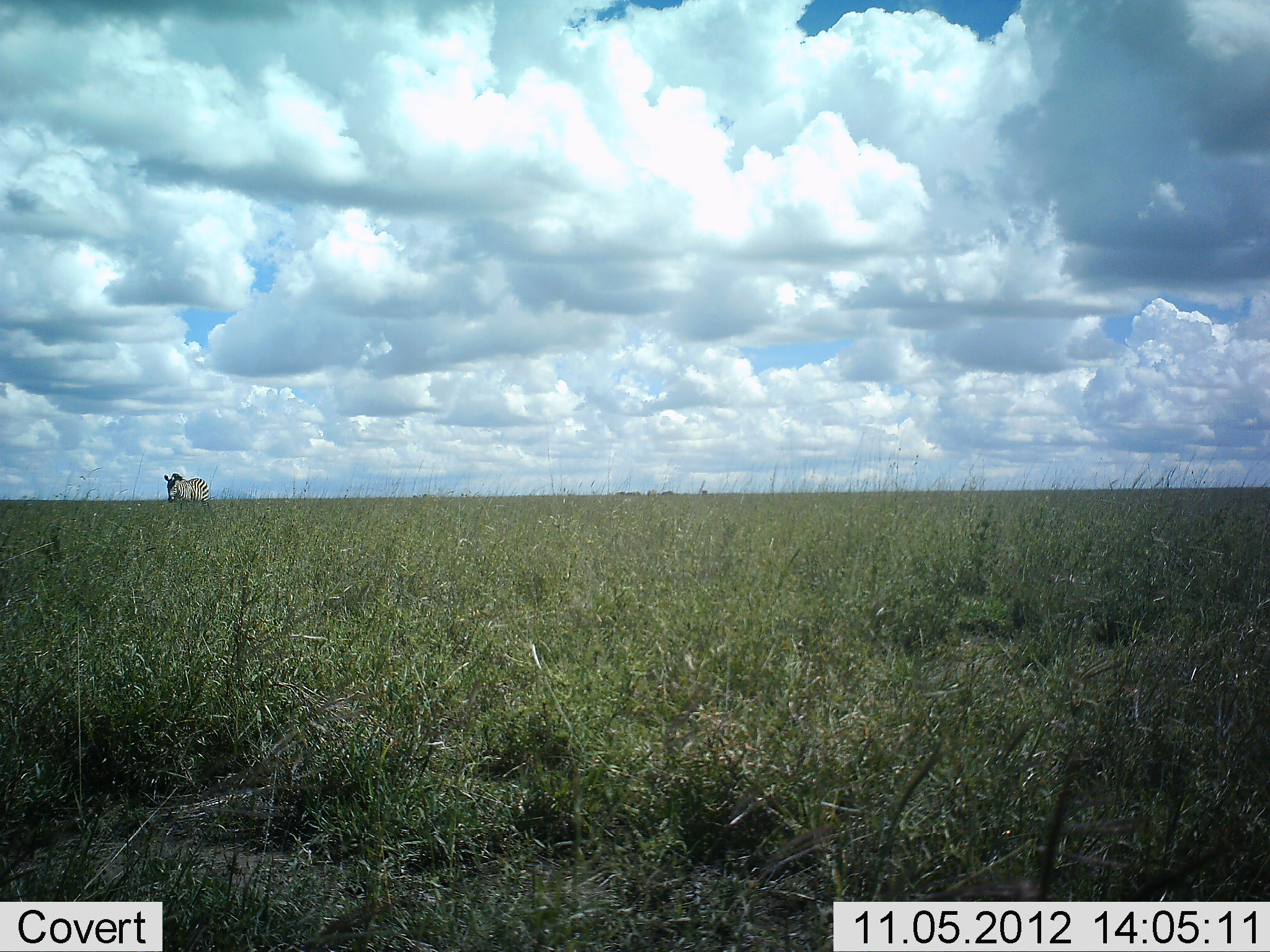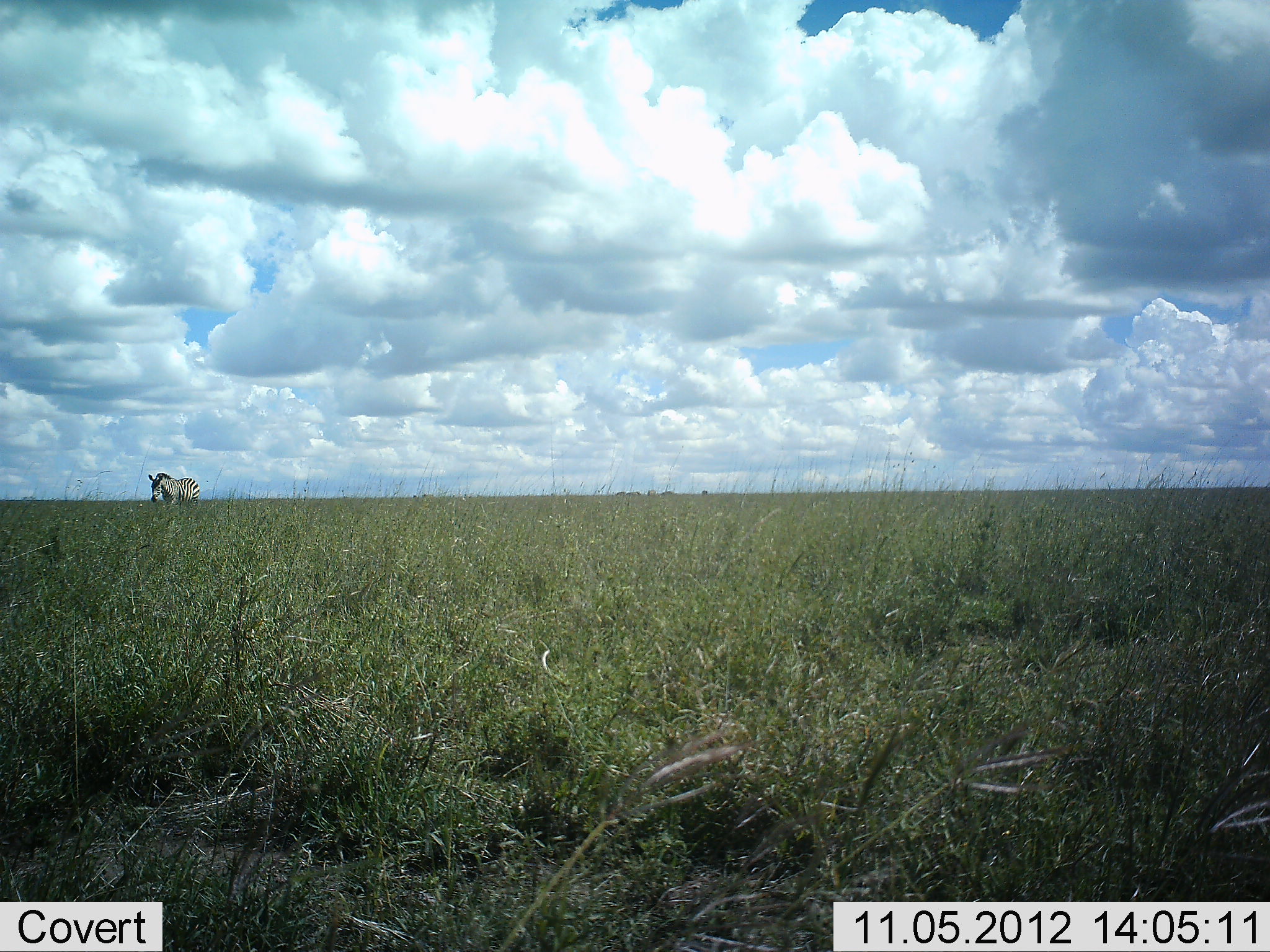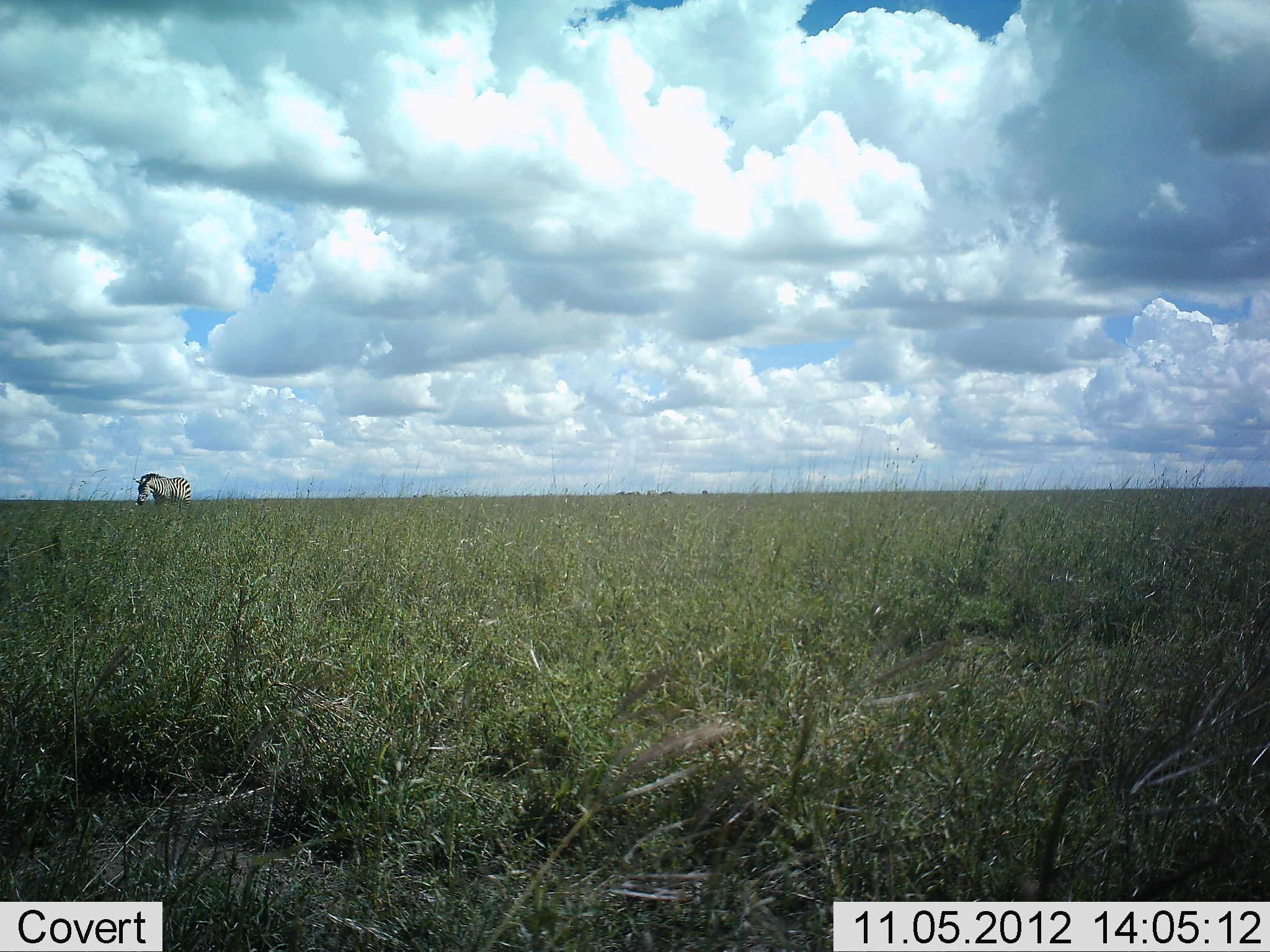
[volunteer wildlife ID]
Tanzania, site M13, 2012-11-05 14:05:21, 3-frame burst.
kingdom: Animalia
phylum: Chordata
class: Mammalia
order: Perissodactyla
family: Equidae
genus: Equus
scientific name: Equus quagga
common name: plains zebra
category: zebra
Zebra (plains zebra) (Equus quagga), count 1. Behavior (volunteer vote fractions): standing 0%, resting 0%, moving 100%, interacting 0%. Young present (vote fraction): 0%. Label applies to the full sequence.